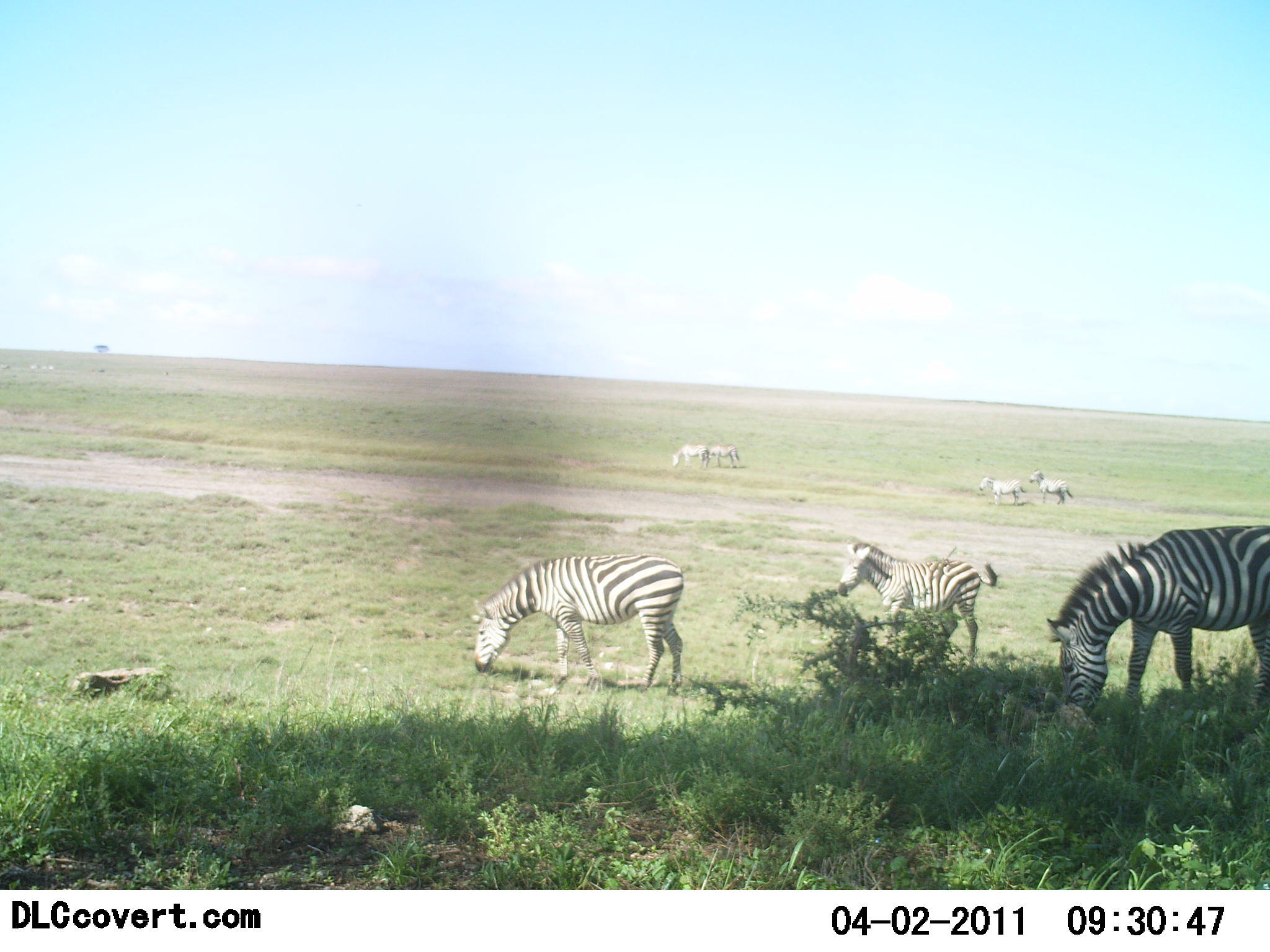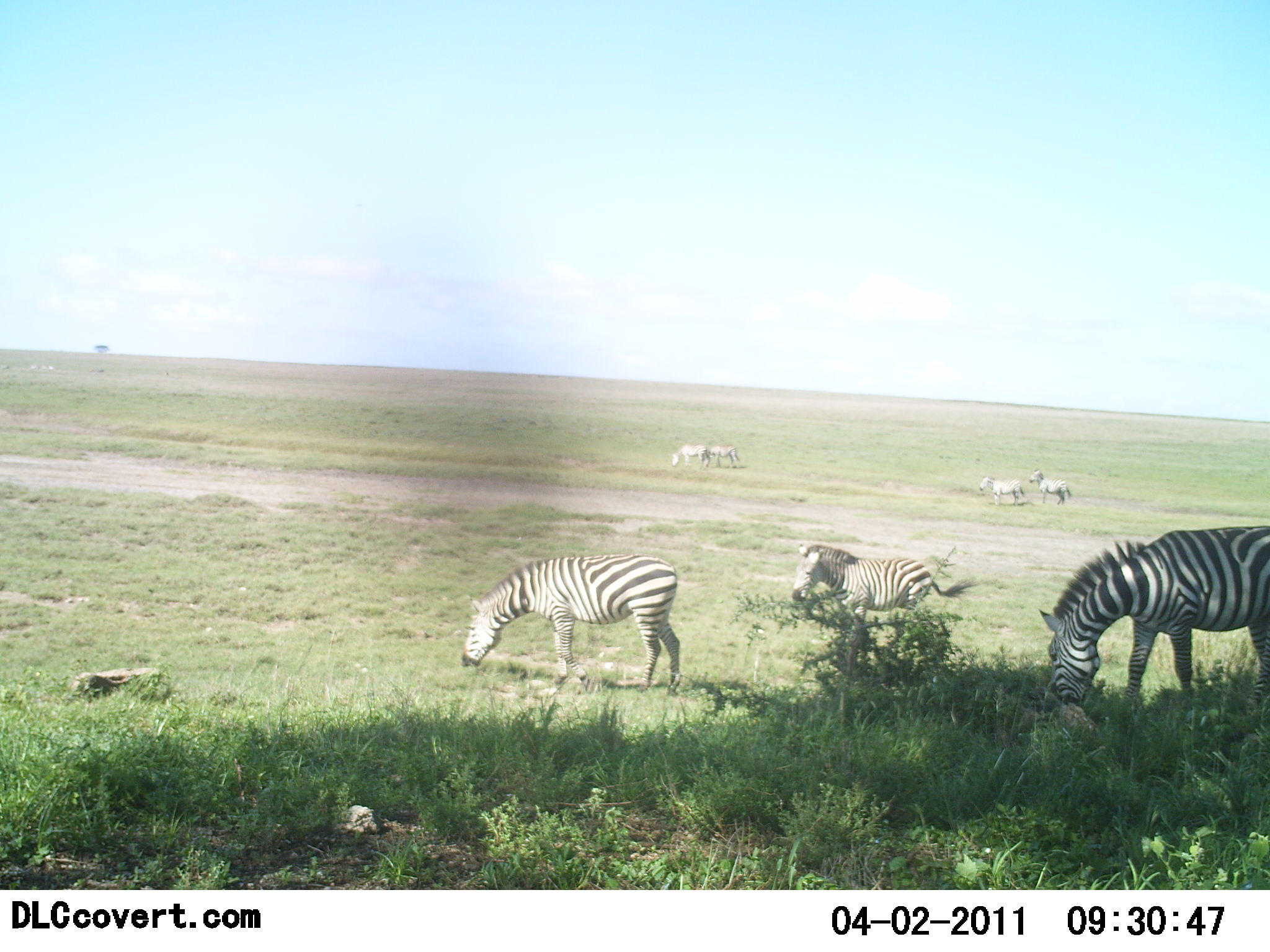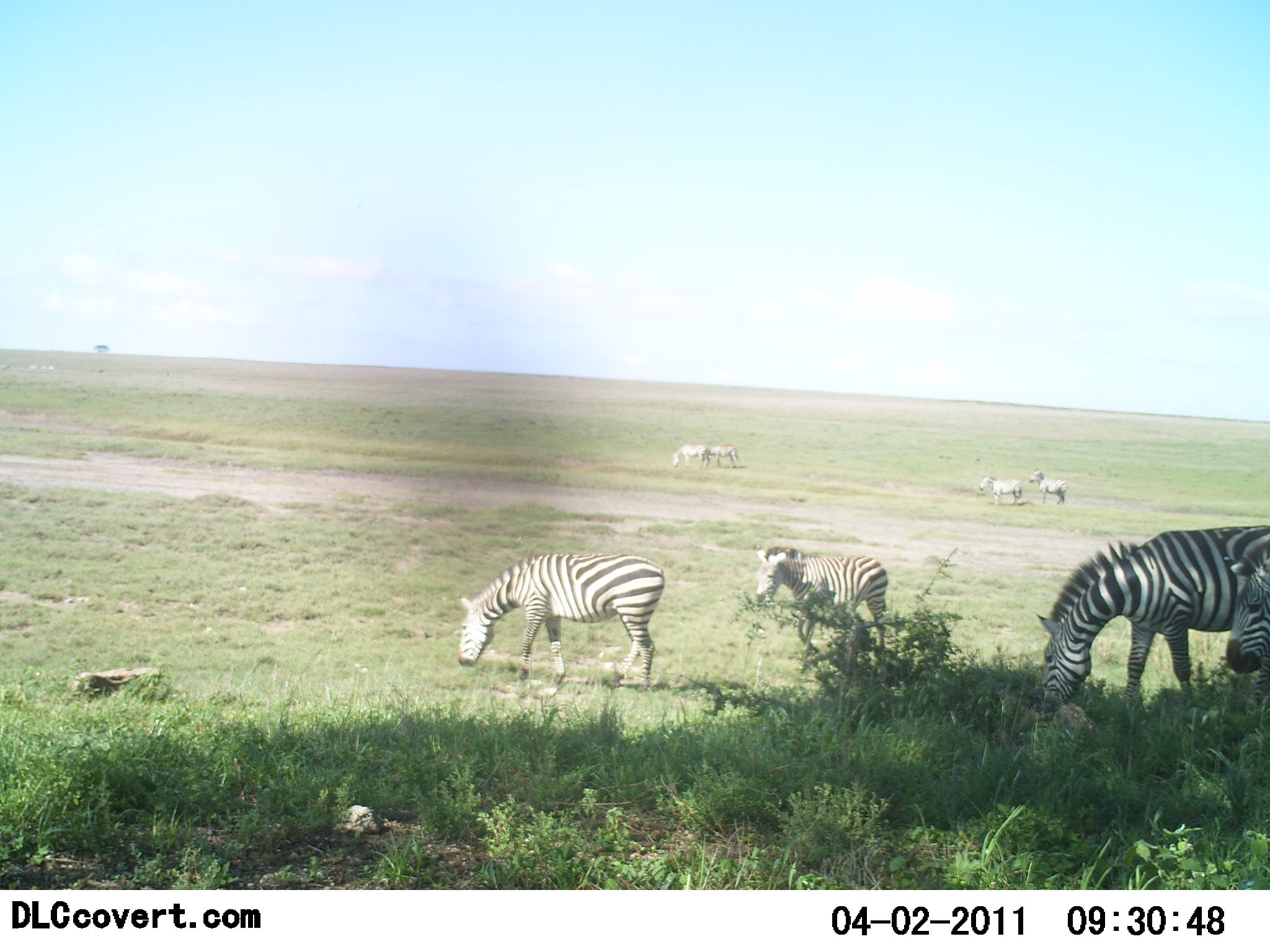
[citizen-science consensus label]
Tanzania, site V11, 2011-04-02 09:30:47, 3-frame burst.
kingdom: Animalia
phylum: Chordata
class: Mammalia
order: Perissodactyla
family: Equidae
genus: Equus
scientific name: Equus quagga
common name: plains zebra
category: zebra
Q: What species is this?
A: Zebra (plains zebra) (Equus quagga).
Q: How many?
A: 8.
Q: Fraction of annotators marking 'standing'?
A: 31%.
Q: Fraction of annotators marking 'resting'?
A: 0%.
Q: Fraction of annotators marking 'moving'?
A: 54%.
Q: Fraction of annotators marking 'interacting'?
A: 0%.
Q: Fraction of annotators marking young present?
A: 23%.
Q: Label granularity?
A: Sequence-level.